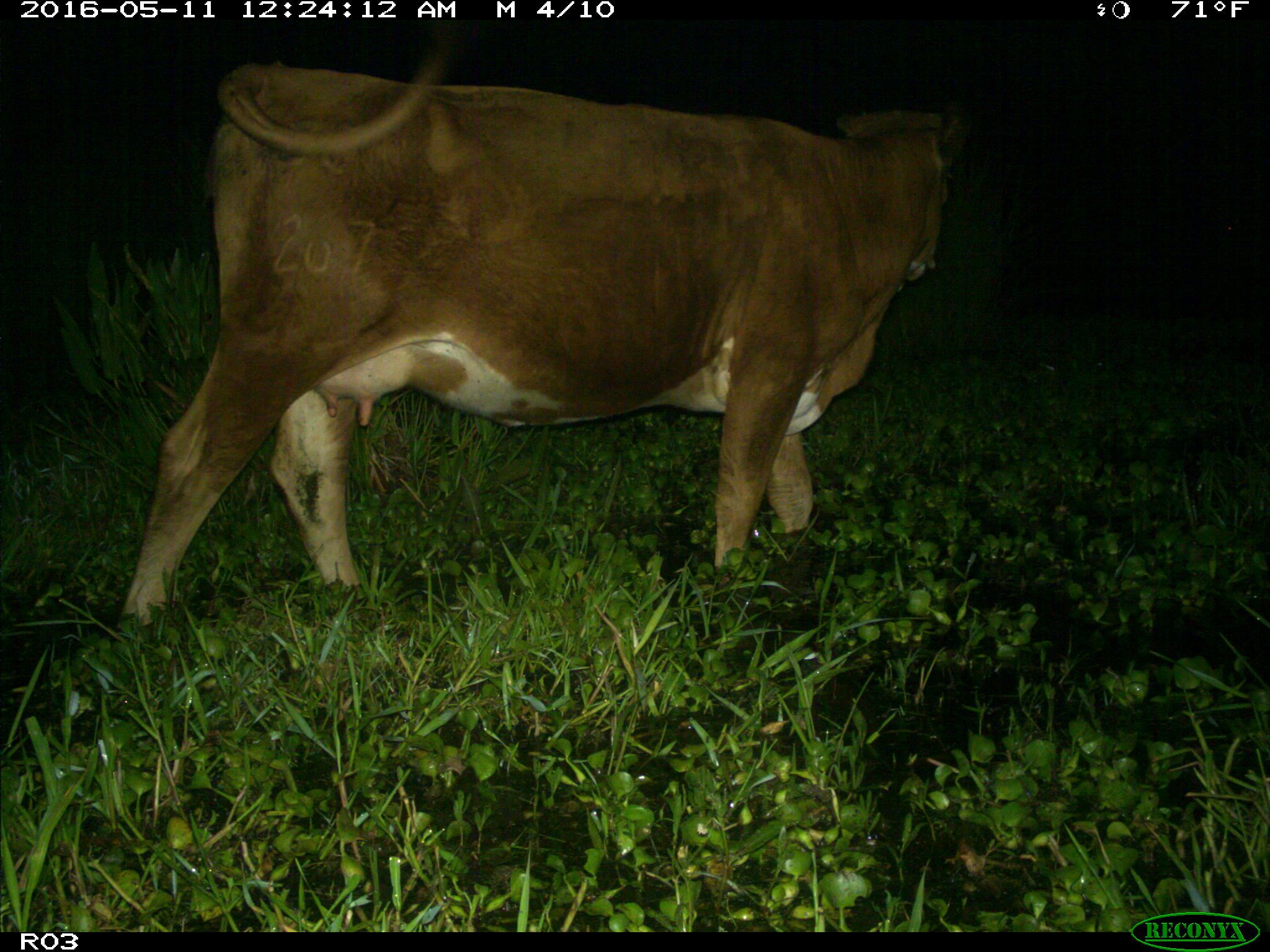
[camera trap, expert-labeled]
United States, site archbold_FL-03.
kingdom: Animalia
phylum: Chordata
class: Mammalia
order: Artiodactyla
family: Bovidae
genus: Bos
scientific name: Bos taurus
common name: domestic cow